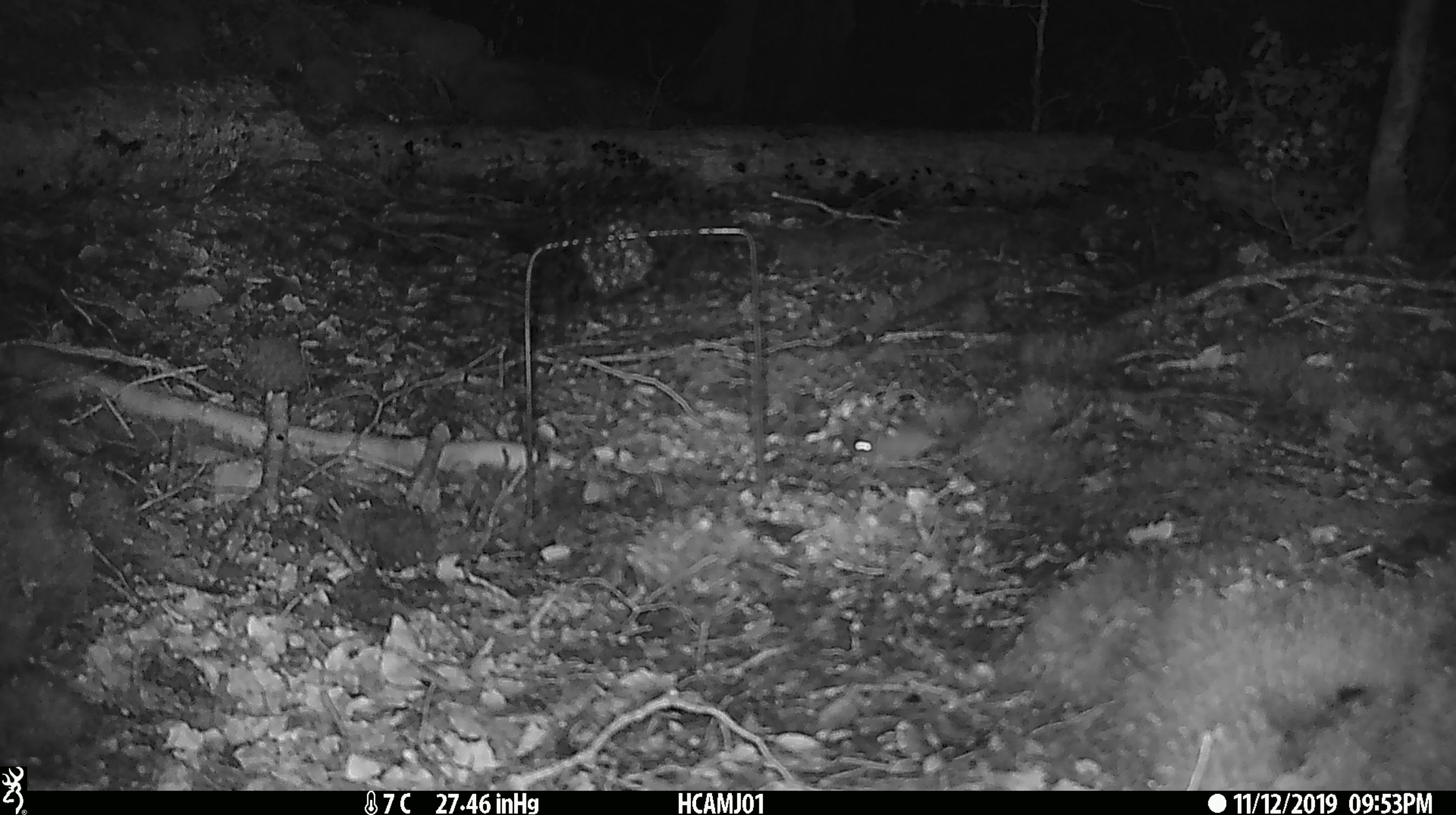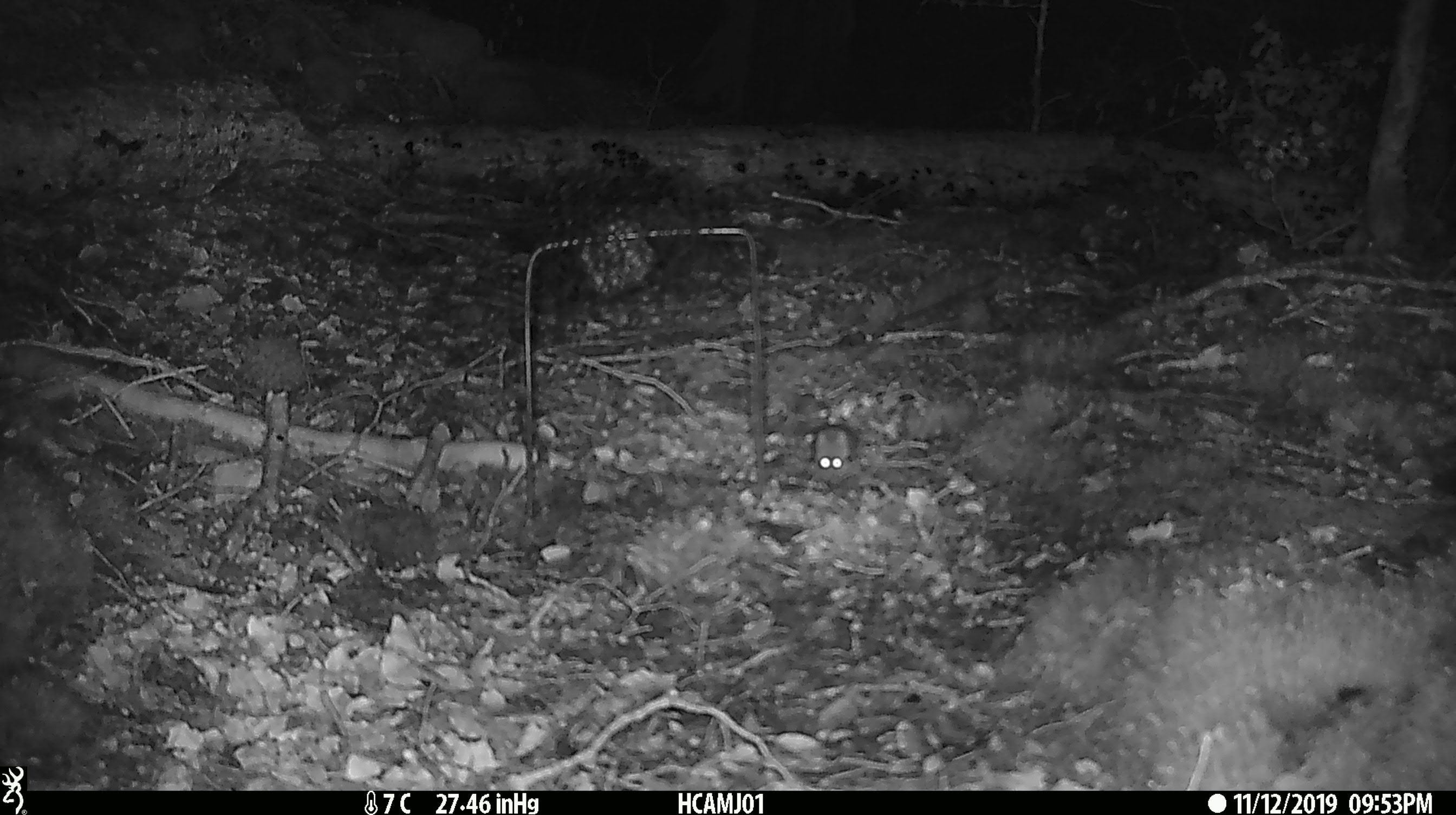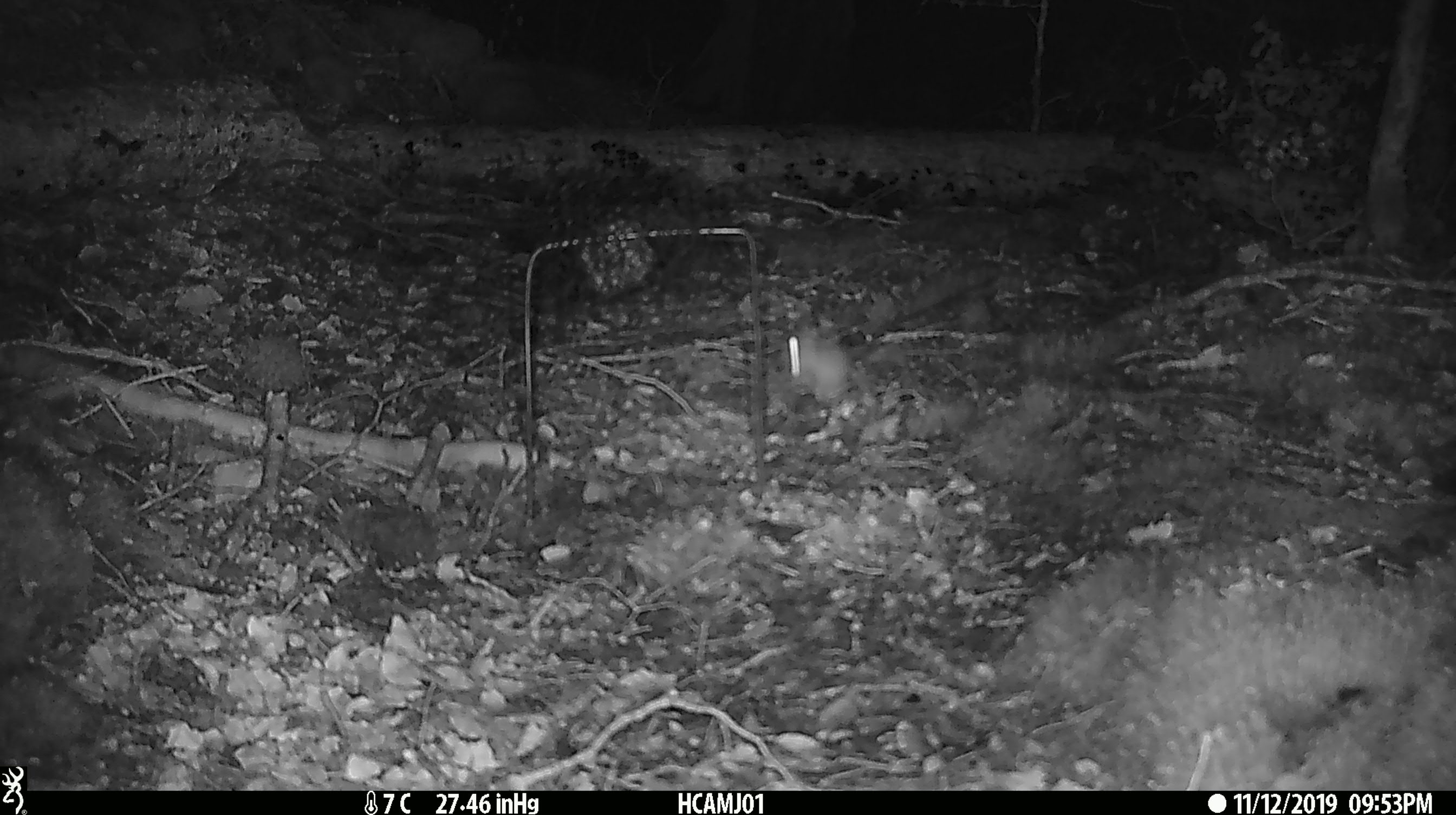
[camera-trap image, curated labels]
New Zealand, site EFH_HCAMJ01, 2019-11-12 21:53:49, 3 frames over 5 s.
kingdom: Animalia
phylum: Chordata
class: Mammalia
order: Rodentia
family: Muridae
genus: Mus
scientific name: Mus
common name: mouse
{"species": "mouse (Mus)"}